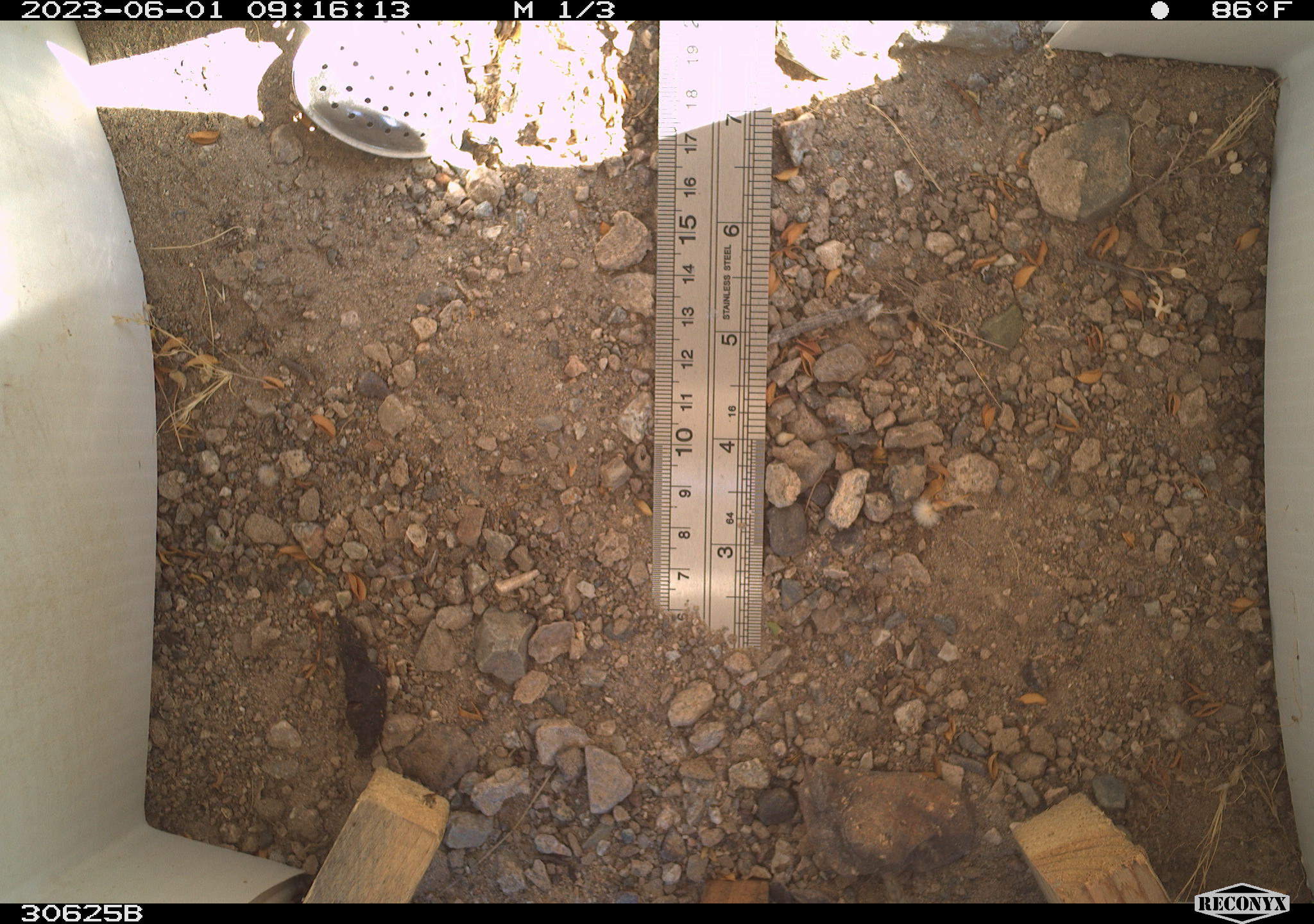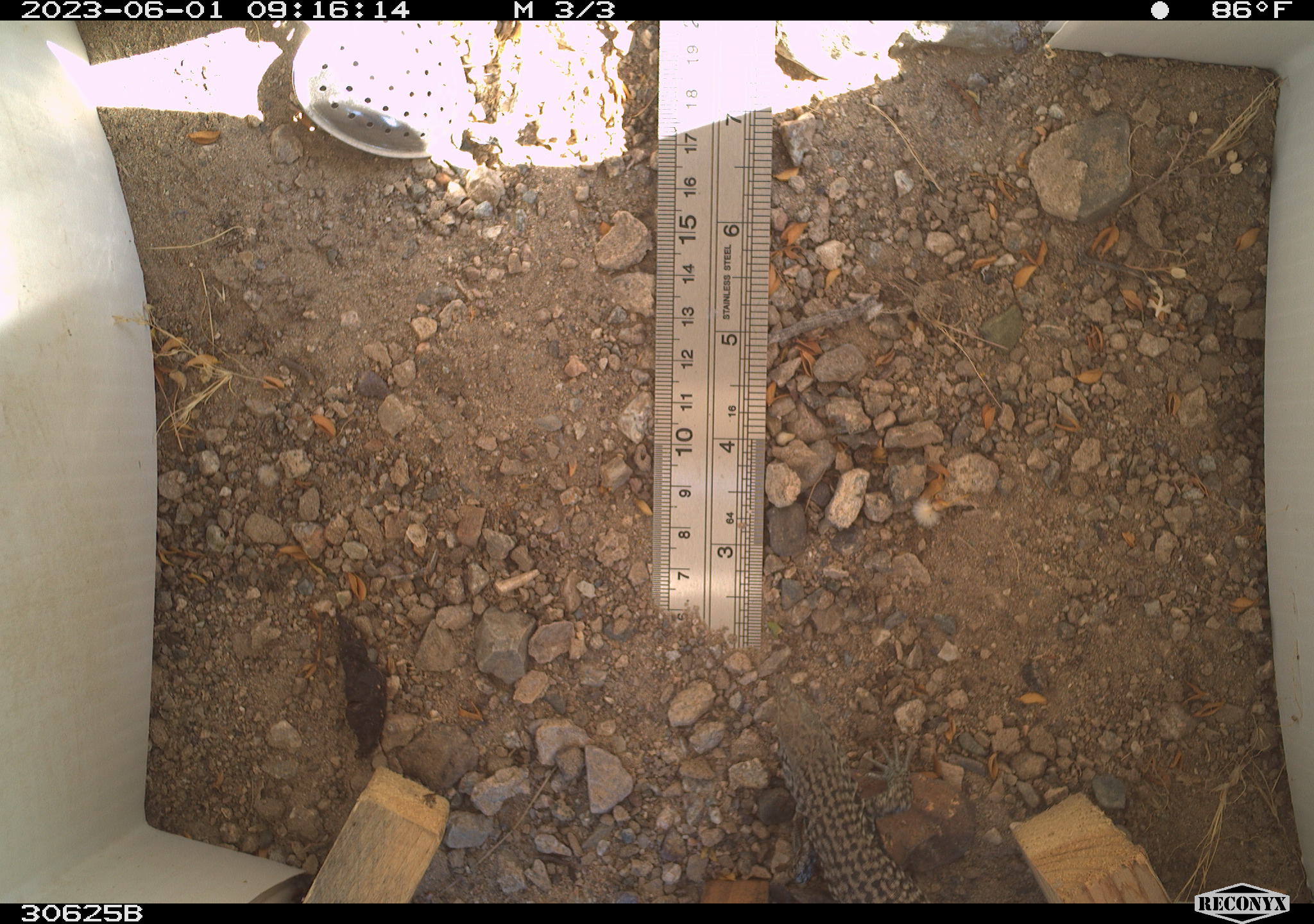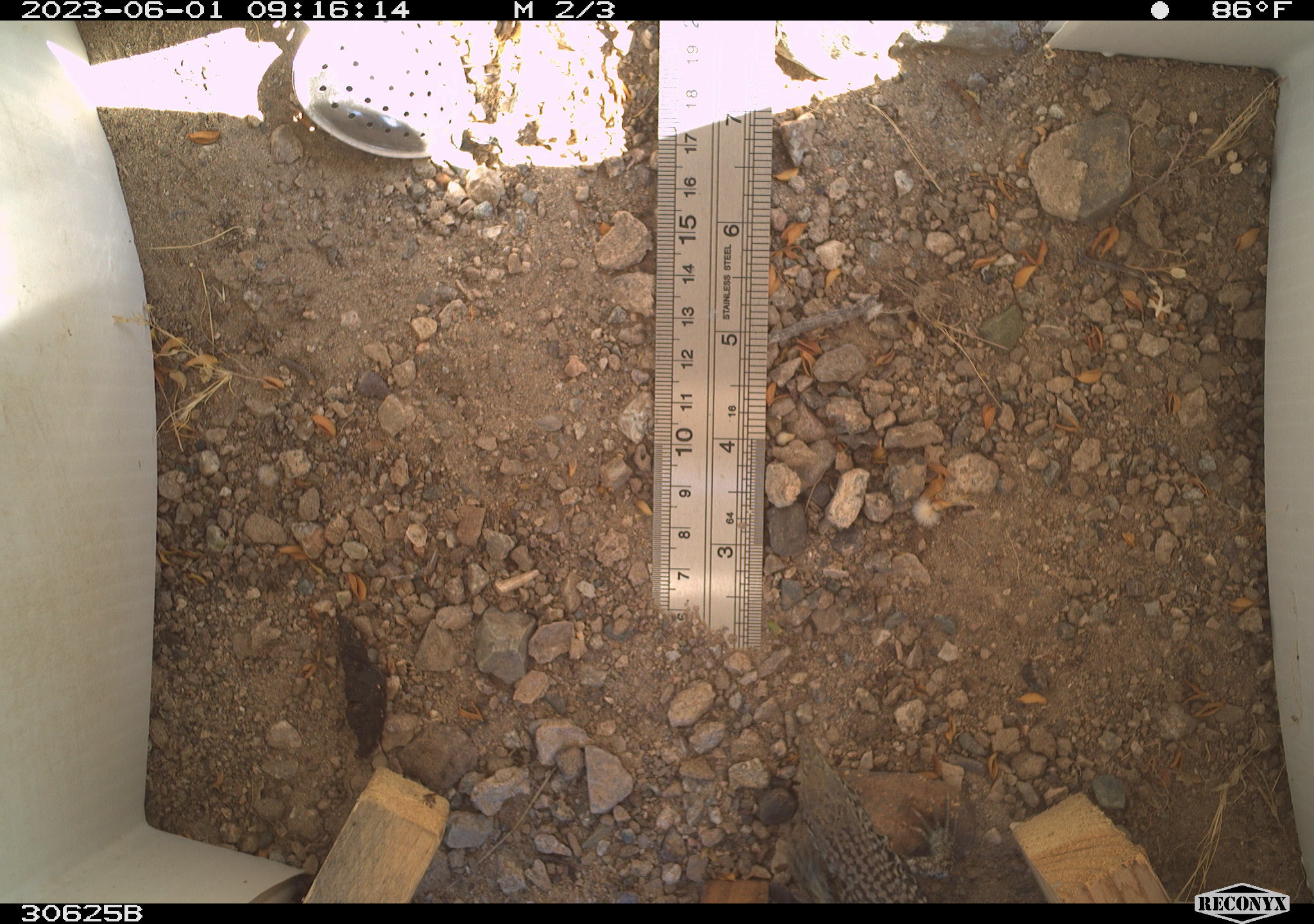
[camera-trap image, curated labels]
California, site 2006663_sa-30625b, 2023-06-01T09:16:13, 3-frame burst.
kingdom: Animalia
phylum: Chordata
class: Reptilia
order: Squamata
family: Teiidae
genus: Aspidoscelis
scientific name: Aspidoscelis tigris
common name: western whiptail